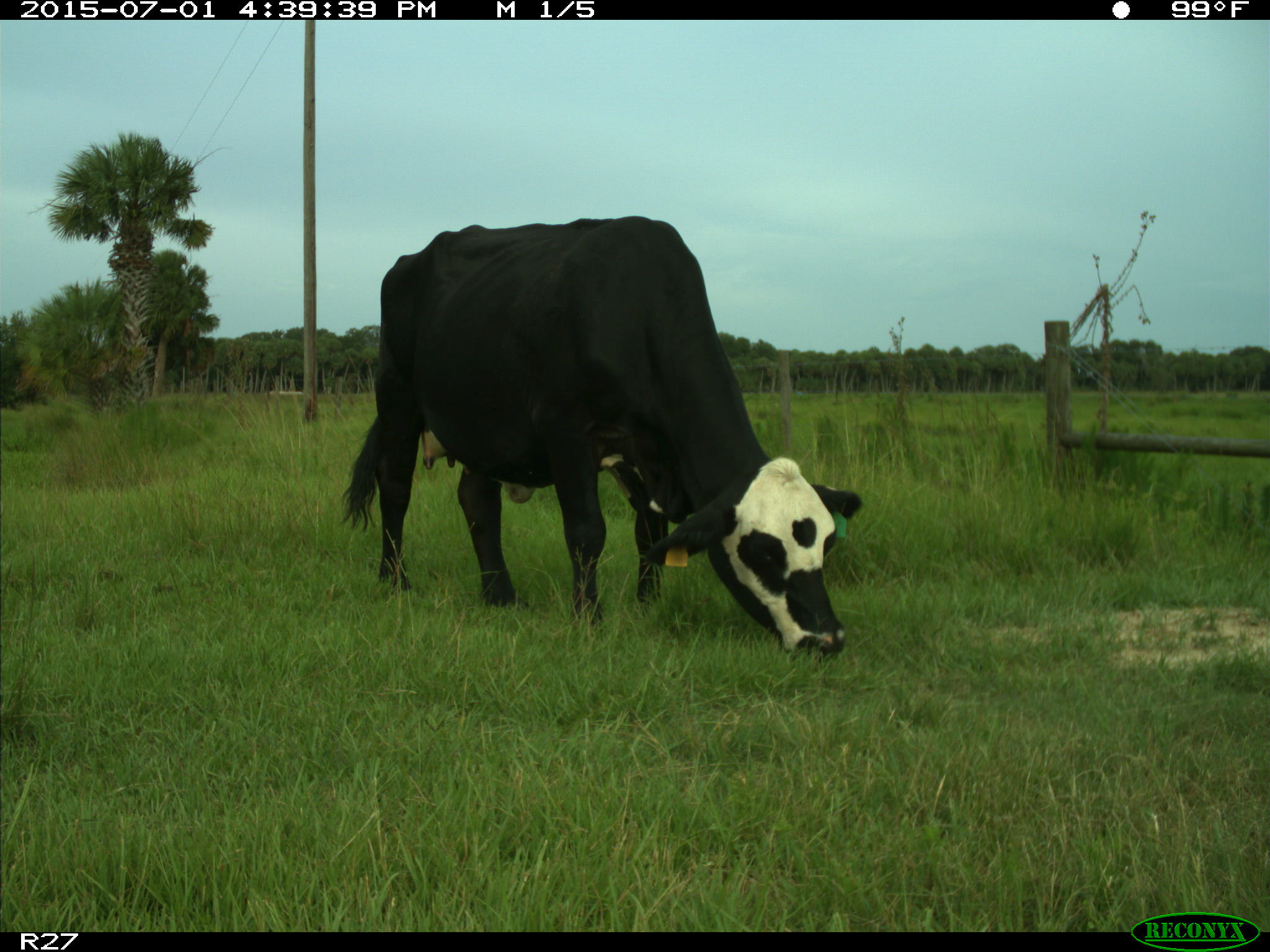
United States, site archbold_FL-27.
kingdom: Animalia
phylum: Chordata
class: Mammalia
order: Artiodactyla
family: Bovidae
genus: Bos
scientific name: Bos taurus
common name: domestic cow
Bos taurus (domestic cow).